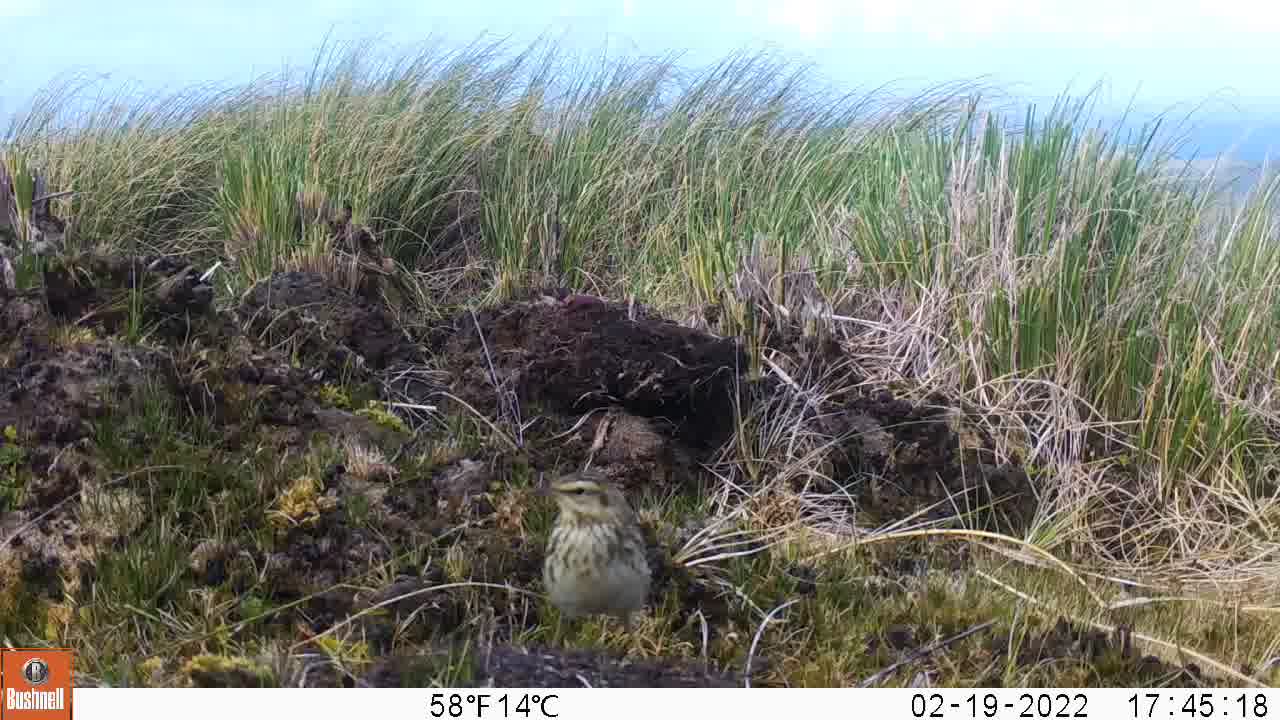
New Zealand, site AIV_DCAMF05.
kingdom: Animalia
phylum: Chordata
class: Aves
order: Passeriformes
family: Motacillidae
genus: Anthus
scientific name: Anthus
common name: pipit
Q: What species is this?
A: Pipit (Anthus).